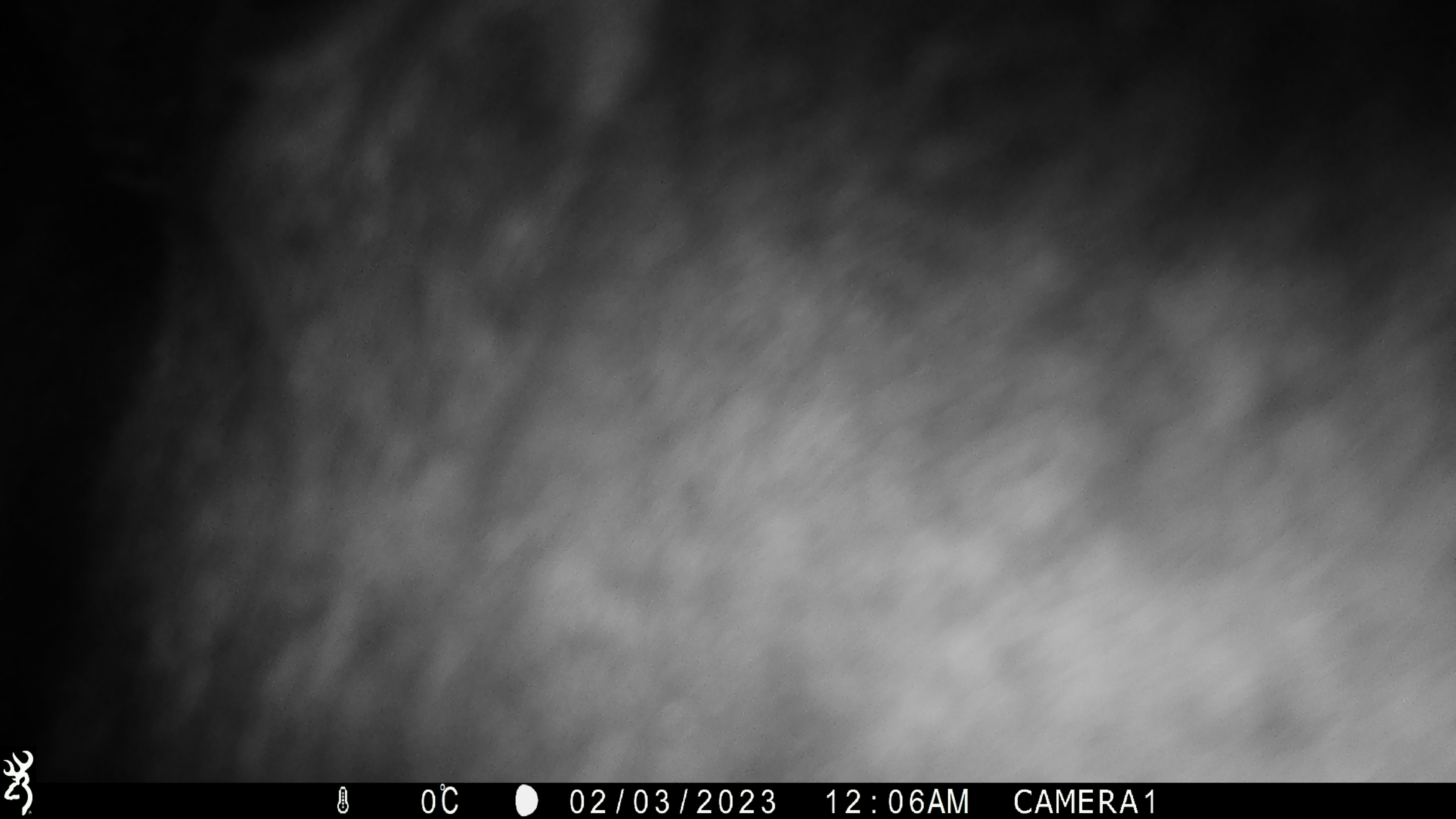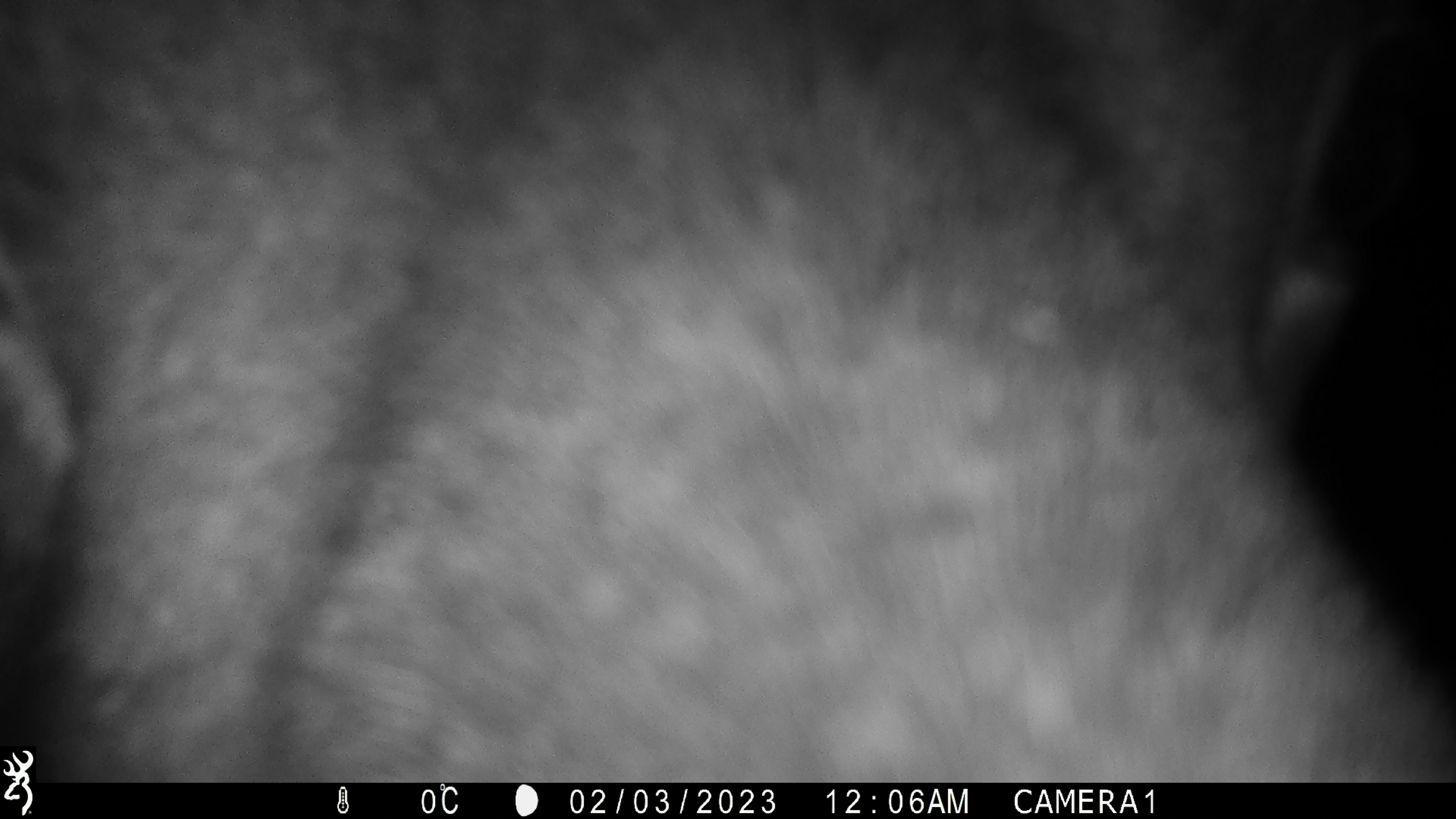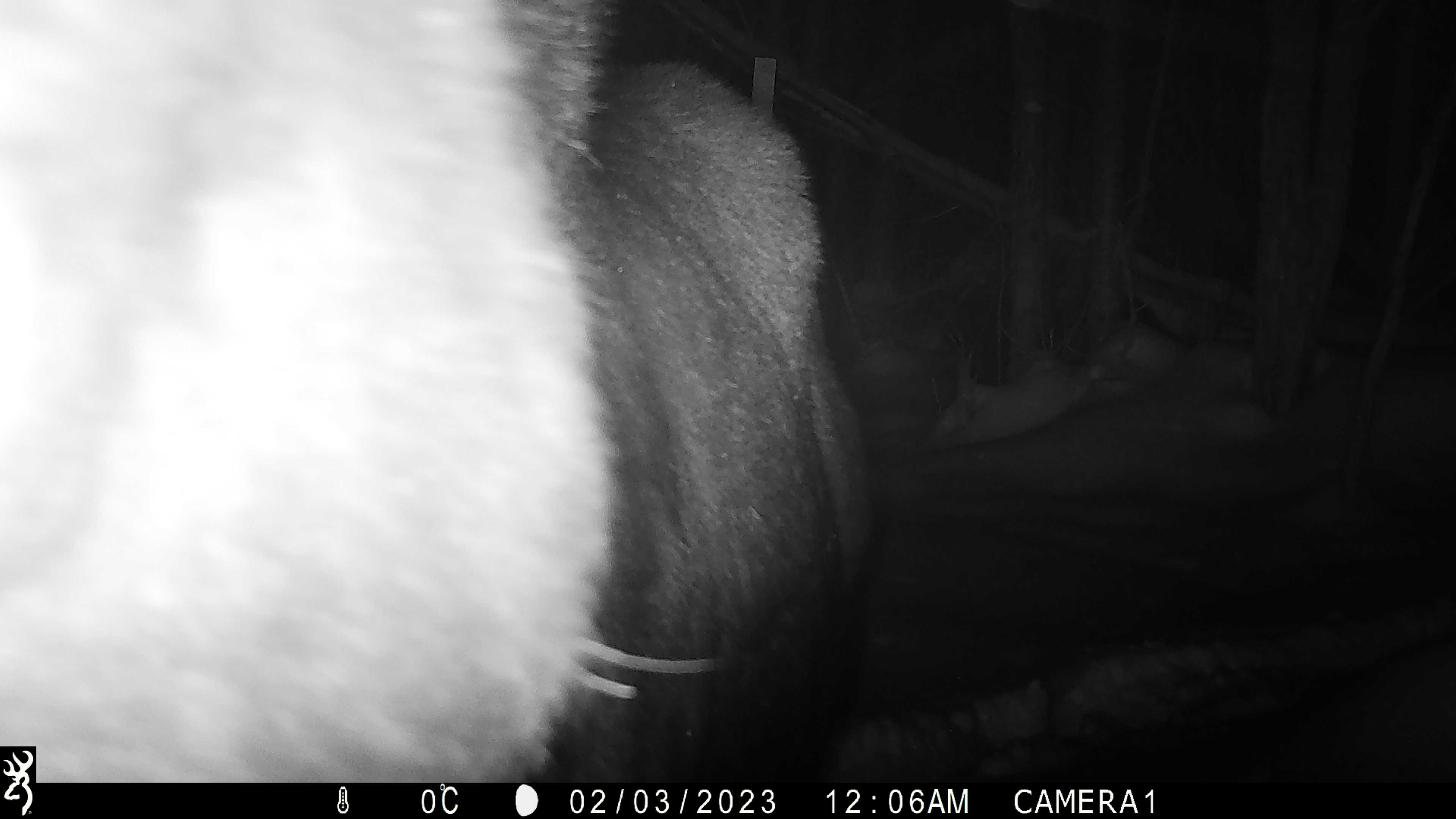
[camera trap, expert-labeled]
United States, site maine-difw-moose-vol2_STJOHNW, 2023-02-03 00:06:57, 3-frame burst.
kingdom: Animalia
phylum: Chordata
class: Mammalia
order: Artiodactyla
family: Cervidae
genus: Alces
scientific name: Alces alces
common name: moose